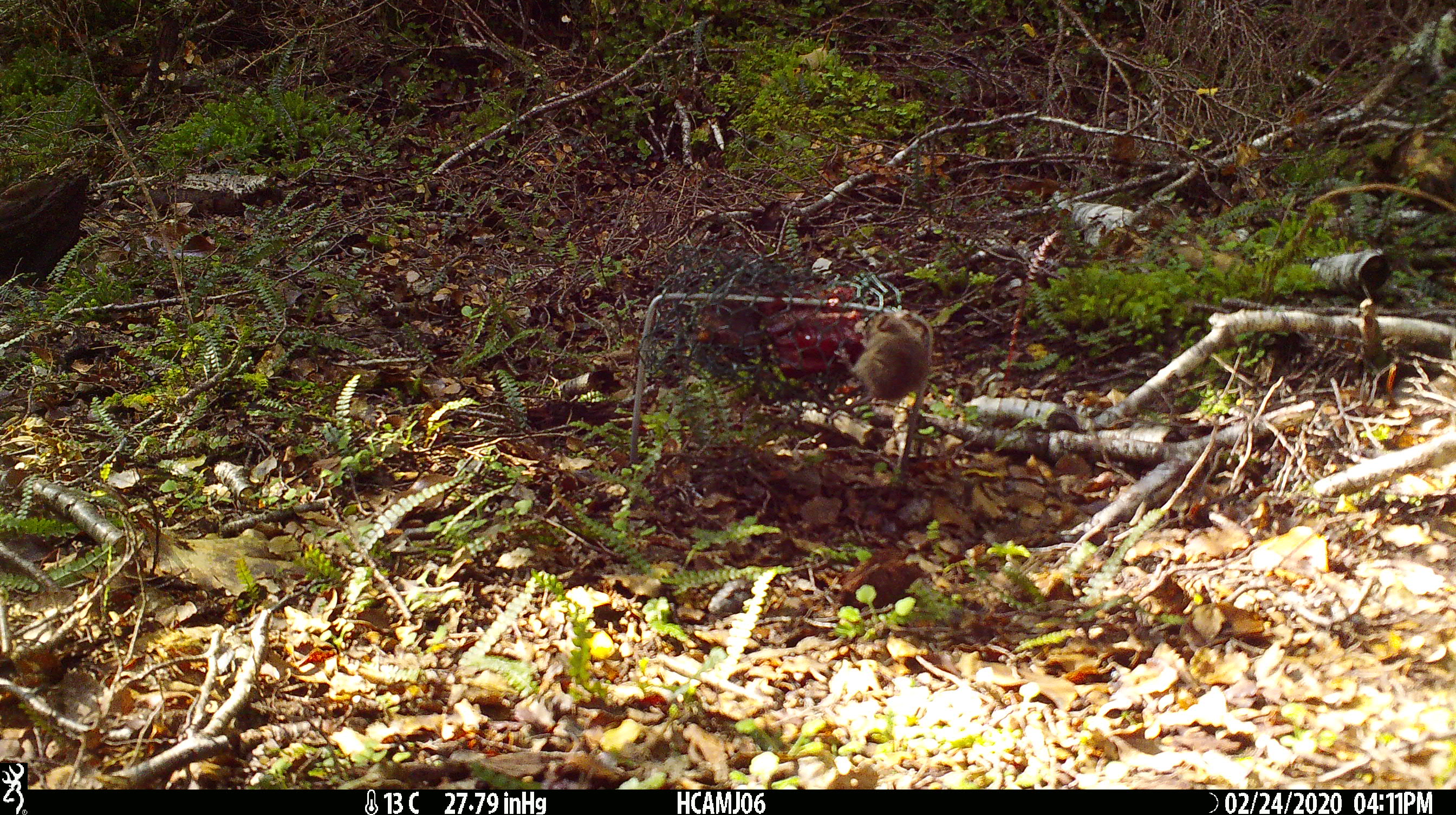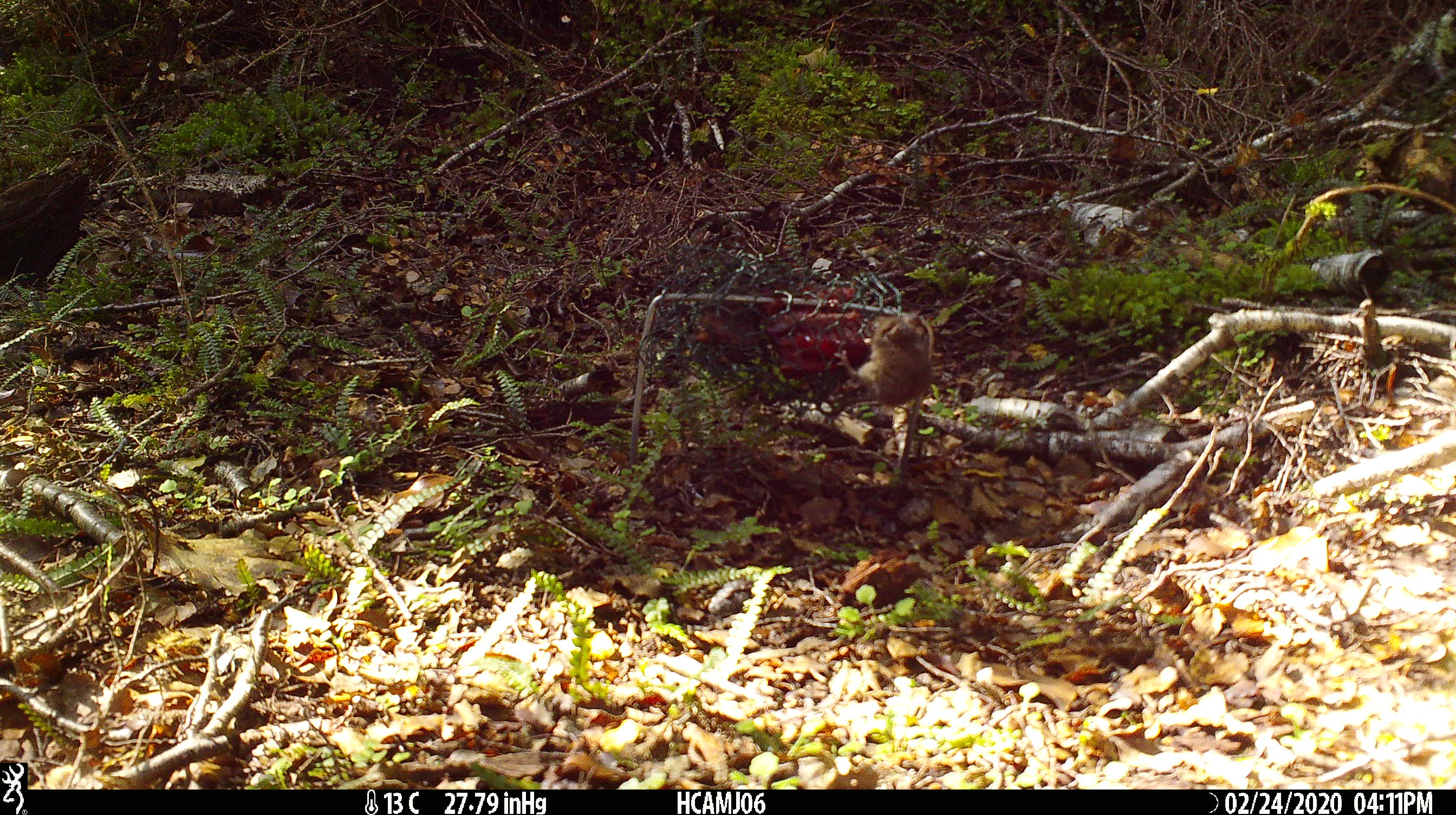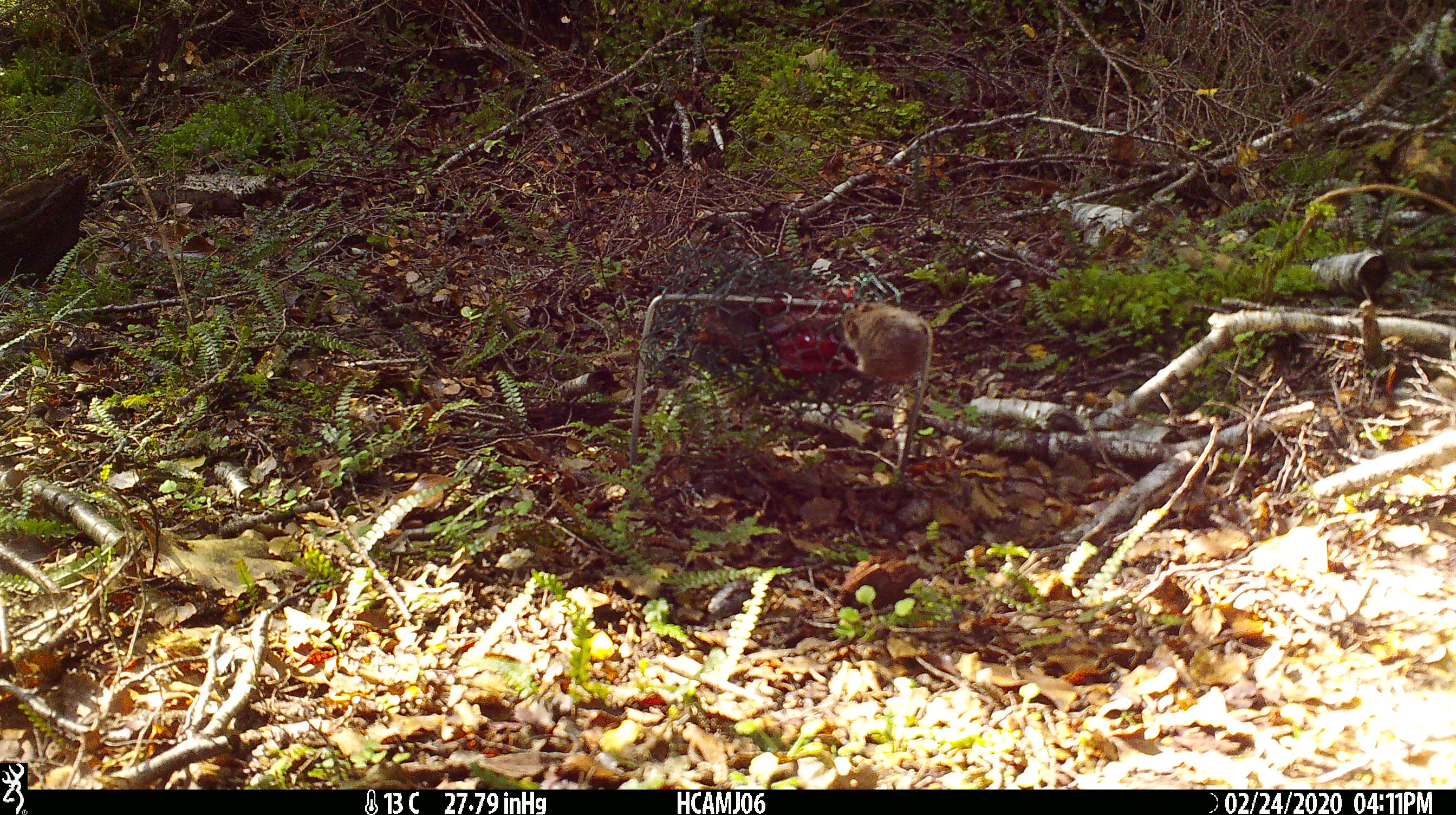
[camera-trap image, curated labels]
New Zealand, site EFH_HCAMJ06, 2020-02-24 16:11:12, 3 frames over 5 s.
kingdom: Animalia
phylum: Chordata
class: Mammalia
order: Rodentia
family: Muridae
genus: Mus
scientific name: Mus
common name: mouse